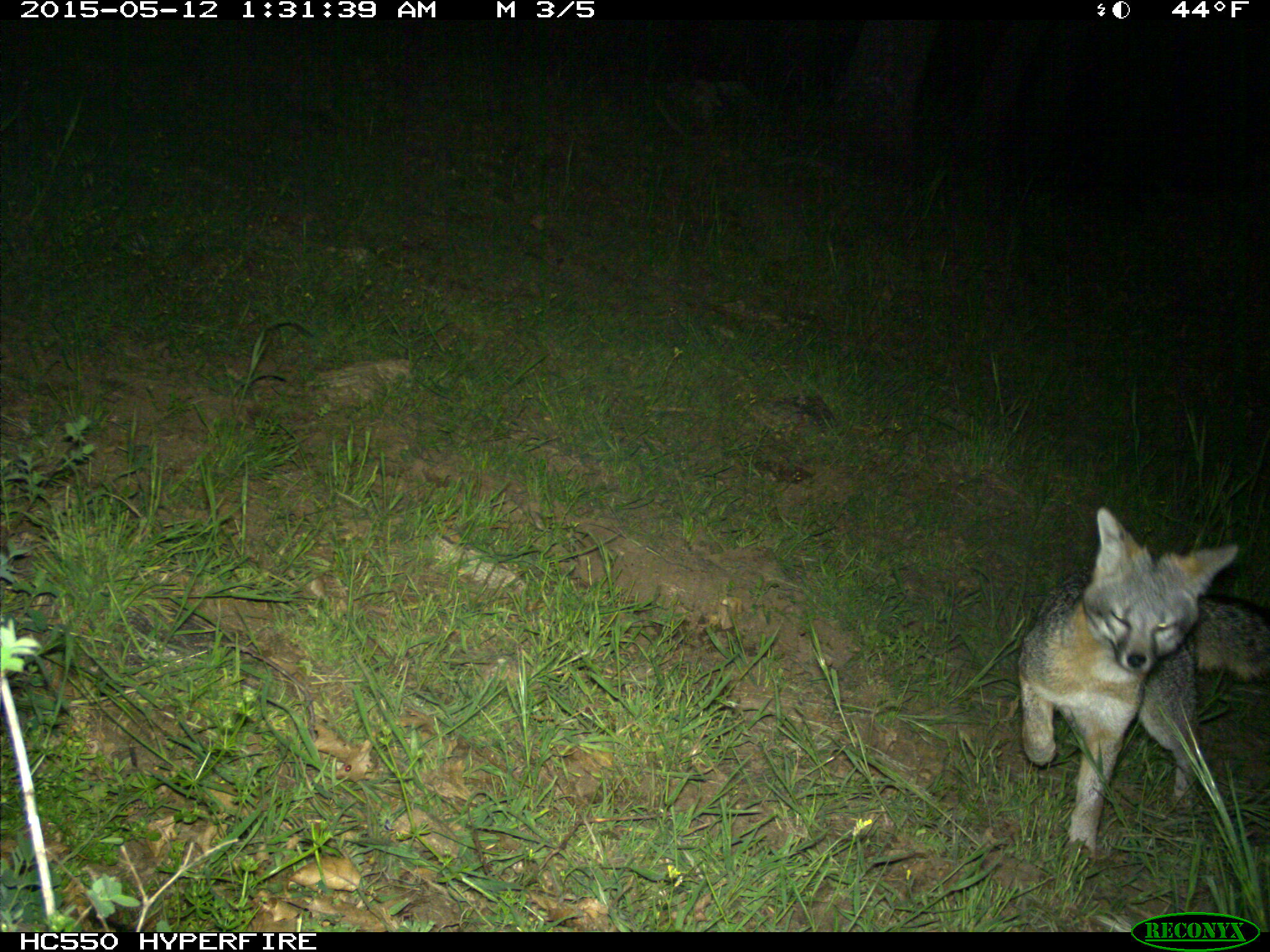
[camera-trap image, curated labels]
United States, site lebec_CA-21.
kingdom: Animalia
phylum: Chordata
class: Mammalia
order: Carnivora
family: Canidae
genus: Urocyon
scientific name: Urocyon cinereoargenteus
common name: gray fox